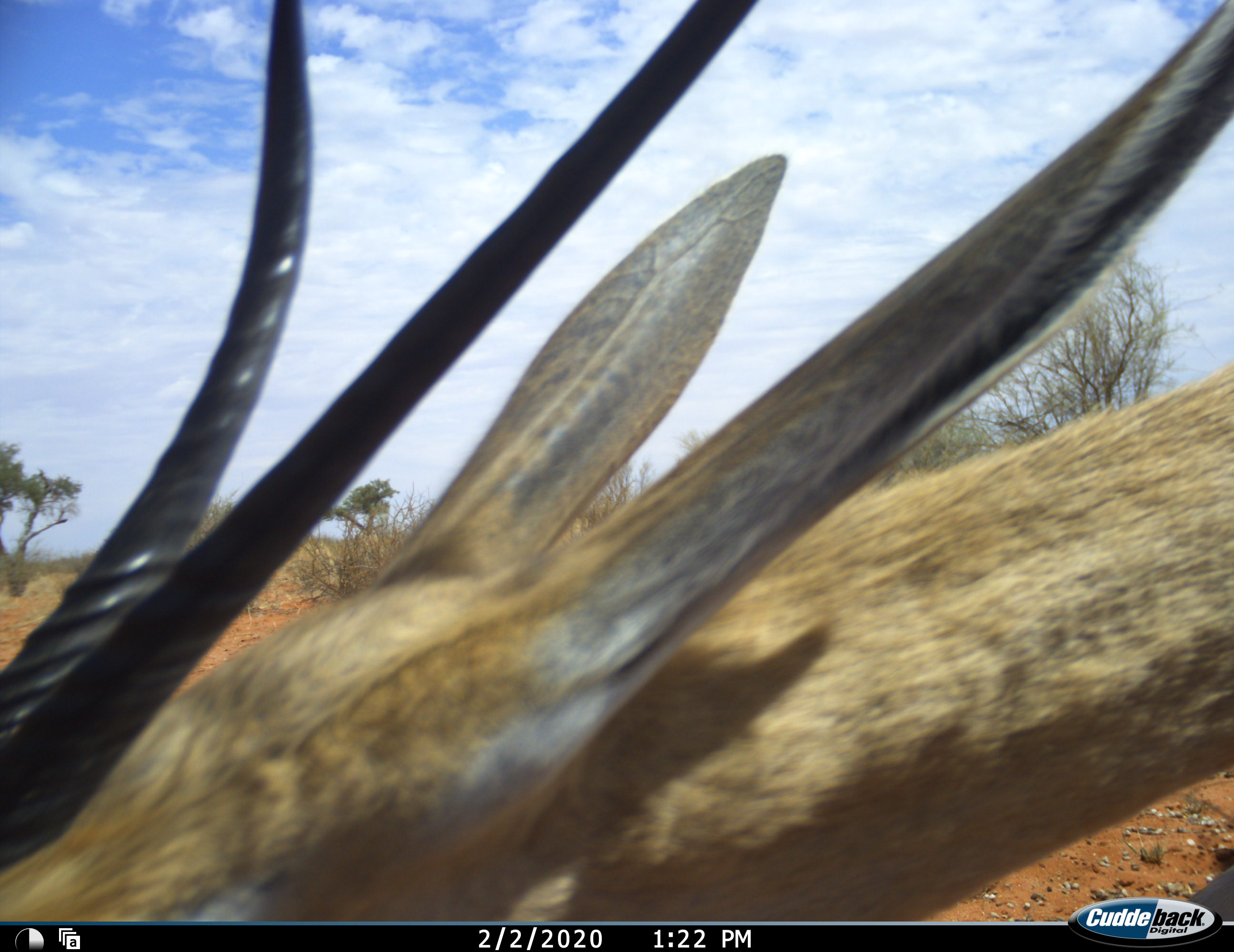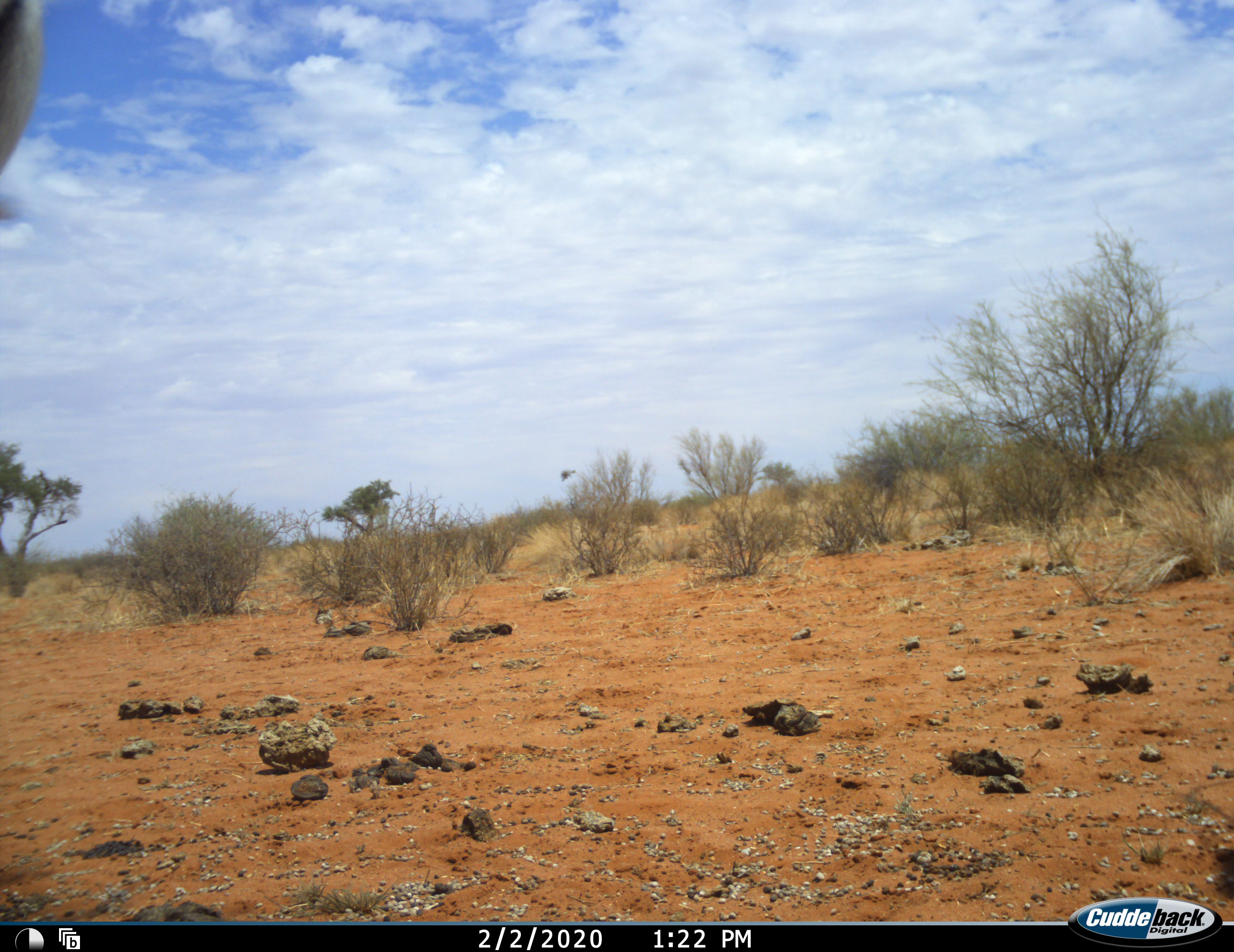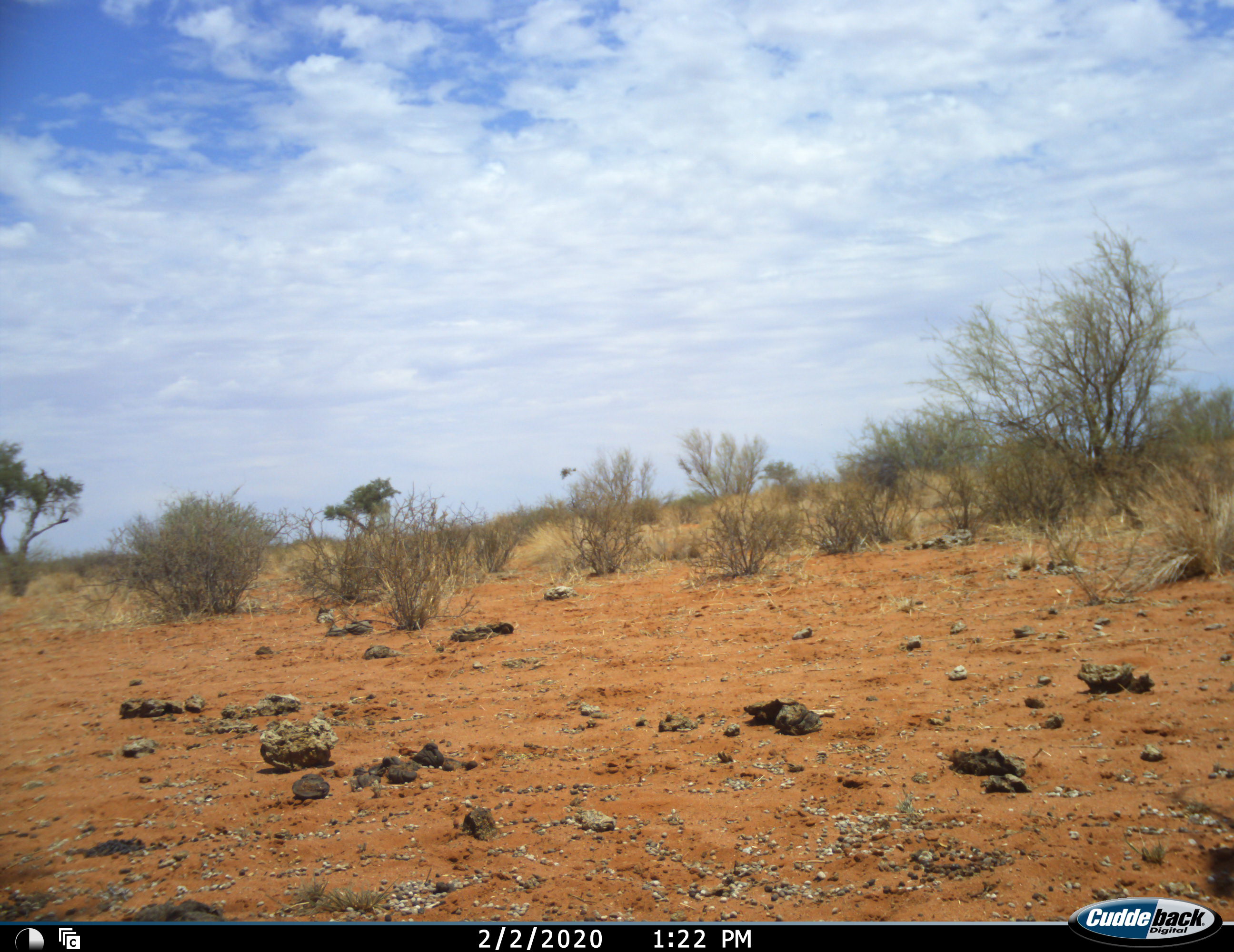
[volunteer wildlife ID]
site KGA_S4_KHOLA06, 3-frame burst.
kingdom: Animalia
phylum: Chordata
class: Mammalia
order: Artiodactyla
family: Bovidae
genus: Antidorcas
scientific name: Antidorcas marsupialis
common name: springbok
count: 1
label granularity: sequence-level